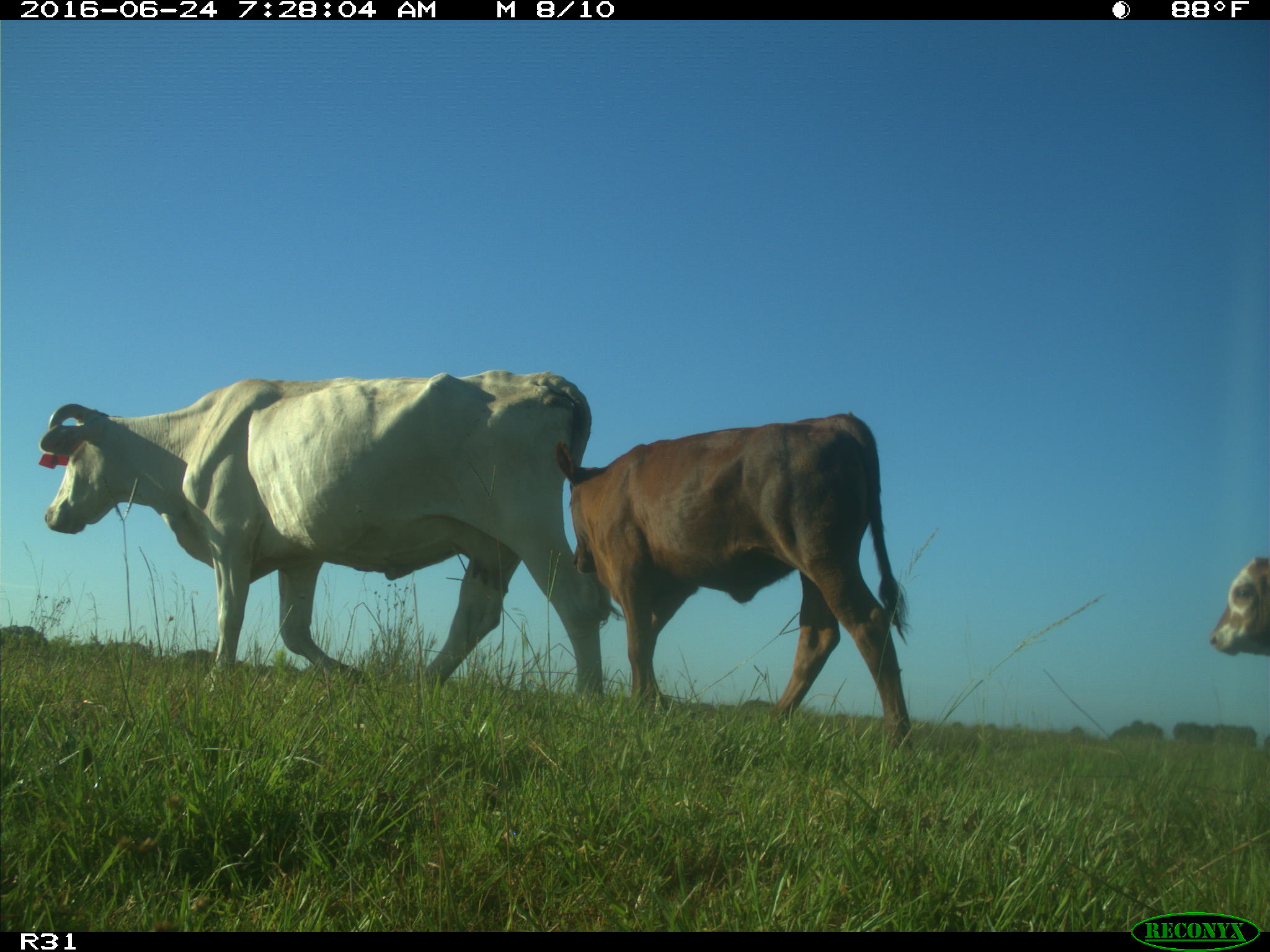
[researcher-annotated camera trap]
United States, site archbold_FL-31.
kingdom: Animalia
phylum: Chordata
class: Mammalia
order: Artiodactyla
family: Bovidae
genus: Bos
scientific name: Bos taurus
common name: domestic cow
Bos taurus (domestic cow).